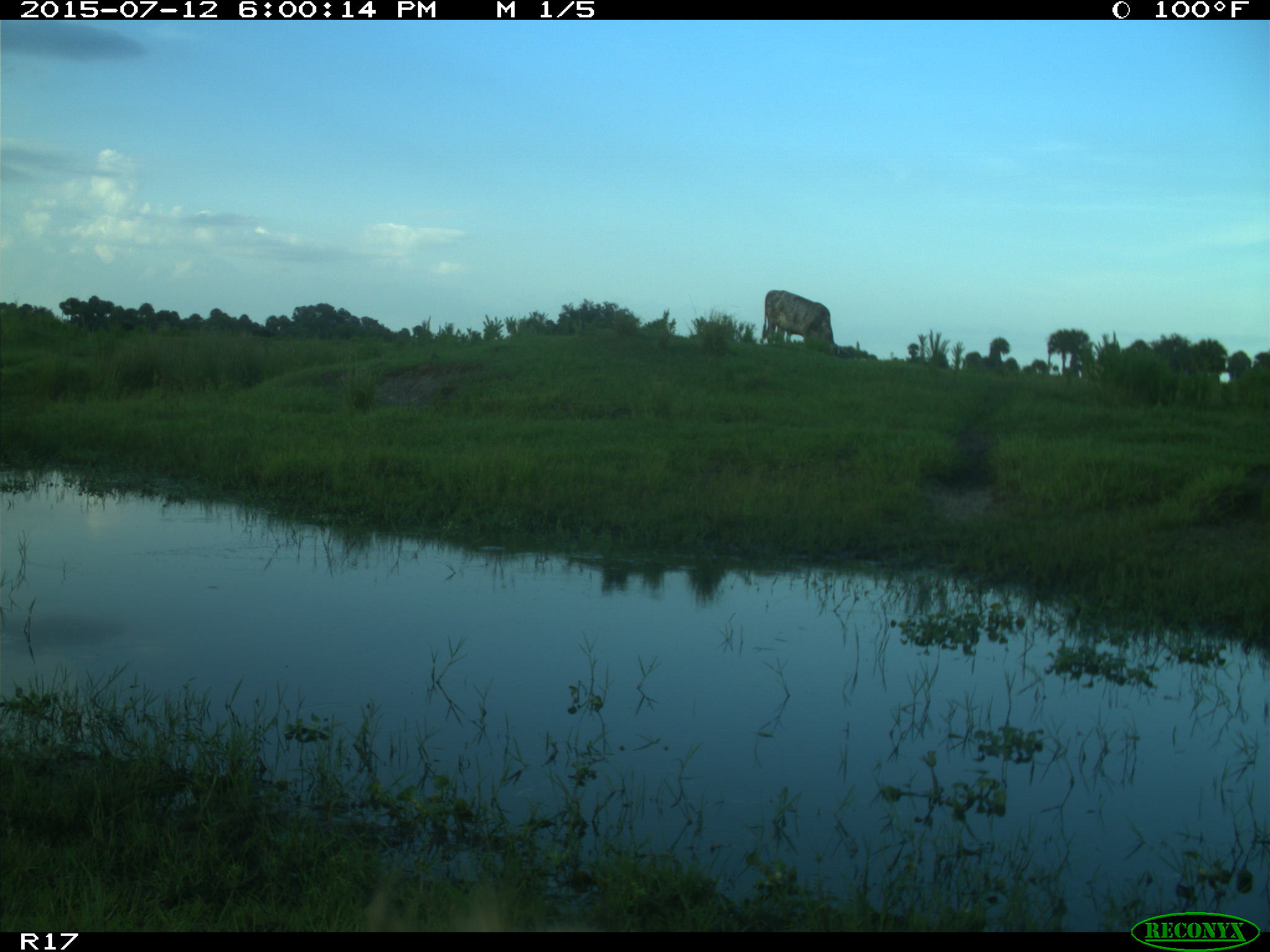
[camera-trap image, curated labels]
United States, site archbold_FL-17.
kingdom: Animalia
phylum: Chordata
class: Mammalia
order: Artiodactyla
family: Bovidae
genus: Bos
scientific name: Bos taurus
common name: domestic cow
Bos taurus (domestic cow).